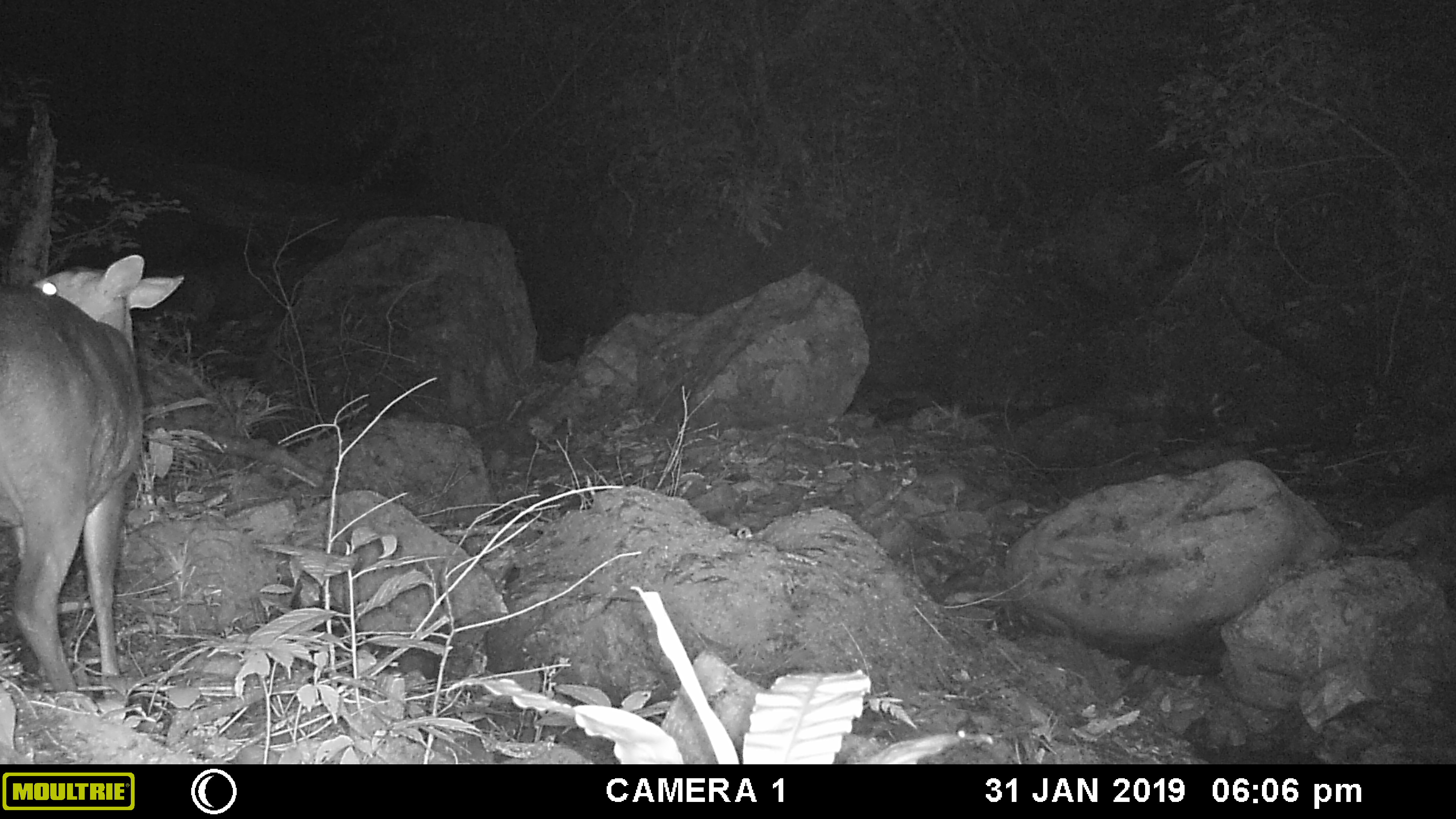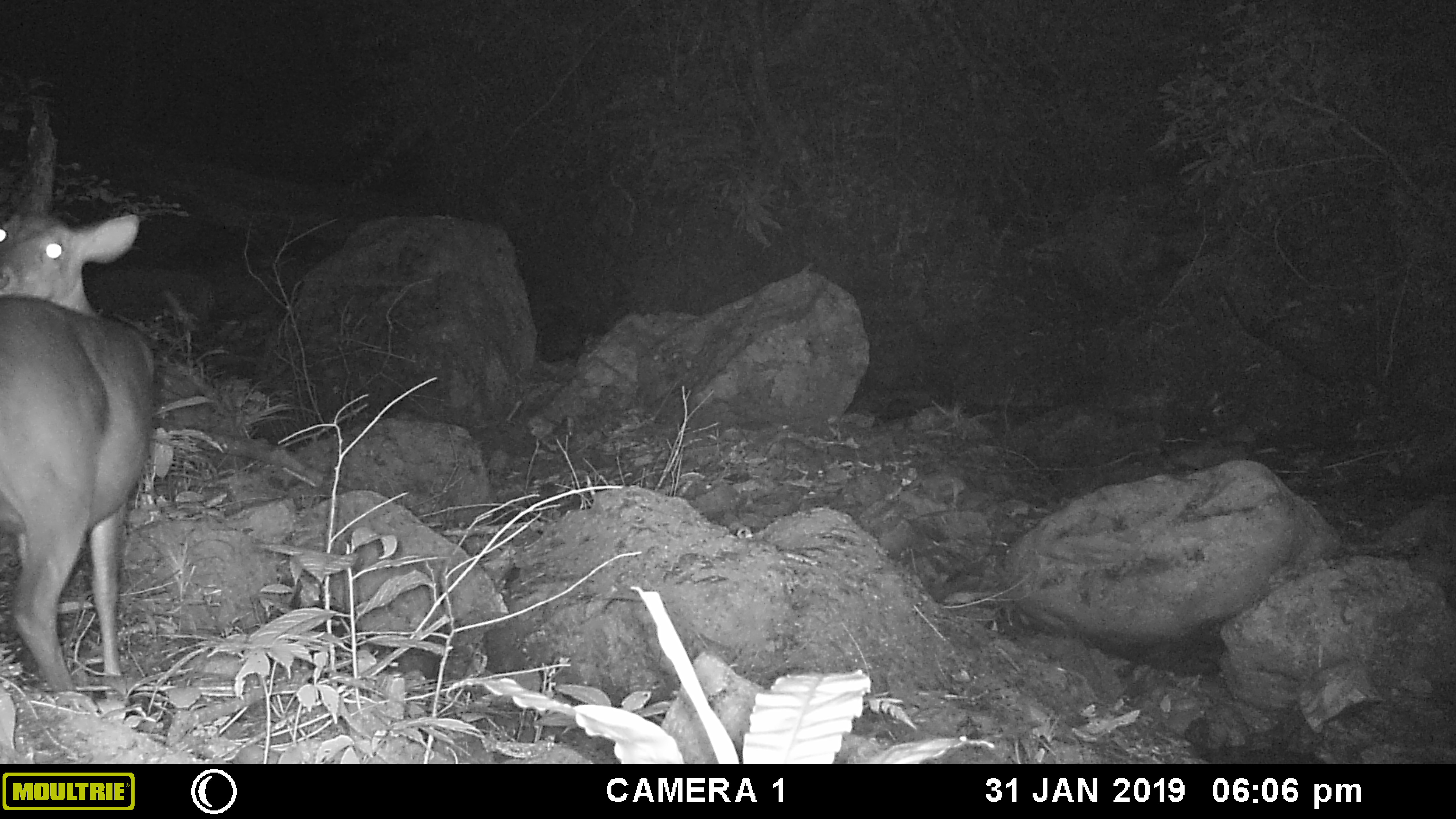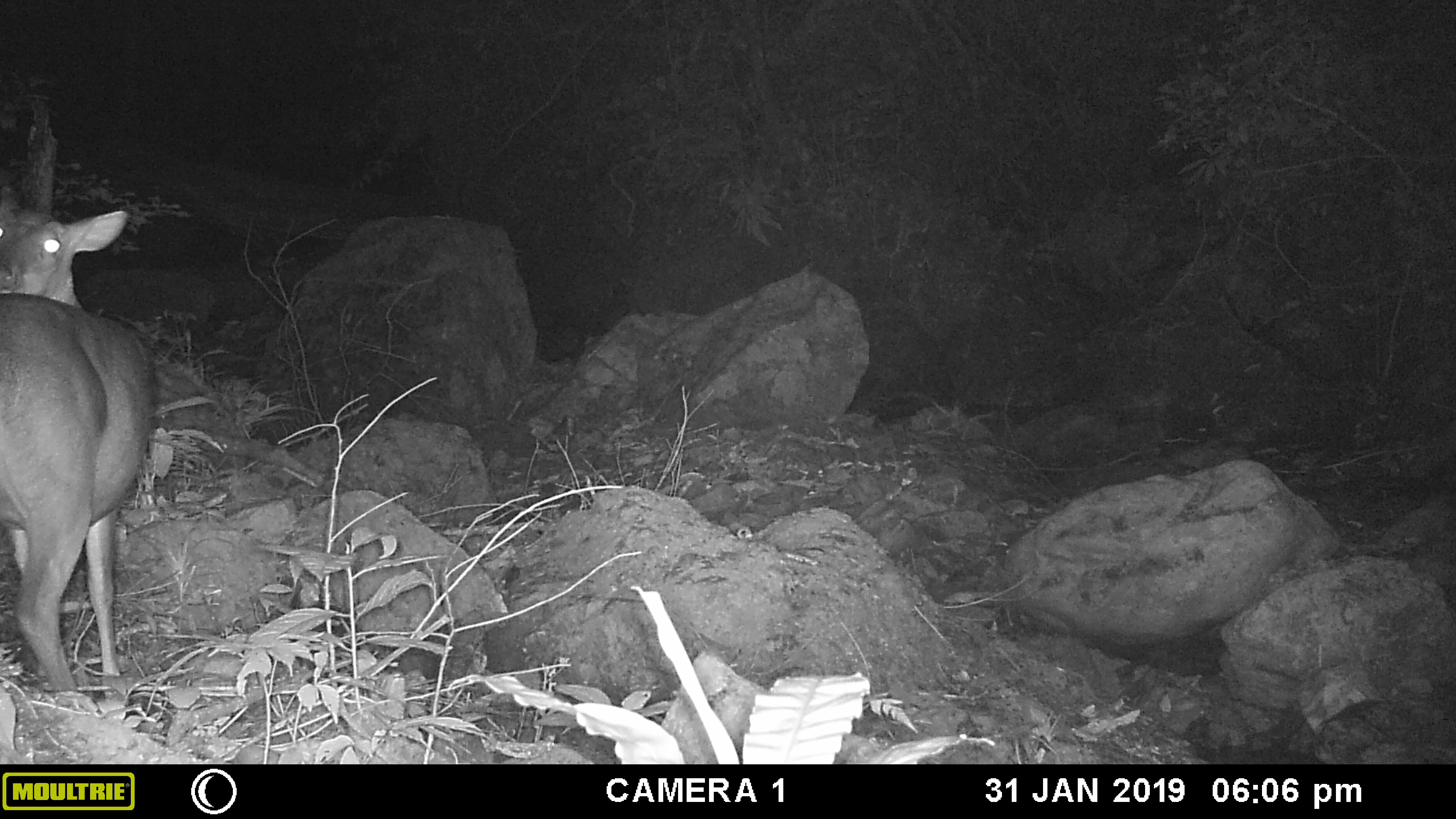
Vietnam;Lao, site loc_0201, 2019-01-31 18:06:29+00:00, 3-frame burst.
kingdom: Animalia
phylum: Chordata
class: Mammalia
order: Artiodactyla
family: Cervidae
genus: Muntiacus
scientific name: Muntiacus vuquangensis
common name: large-antlered muntjac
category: large antlered muntjac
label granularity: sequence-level